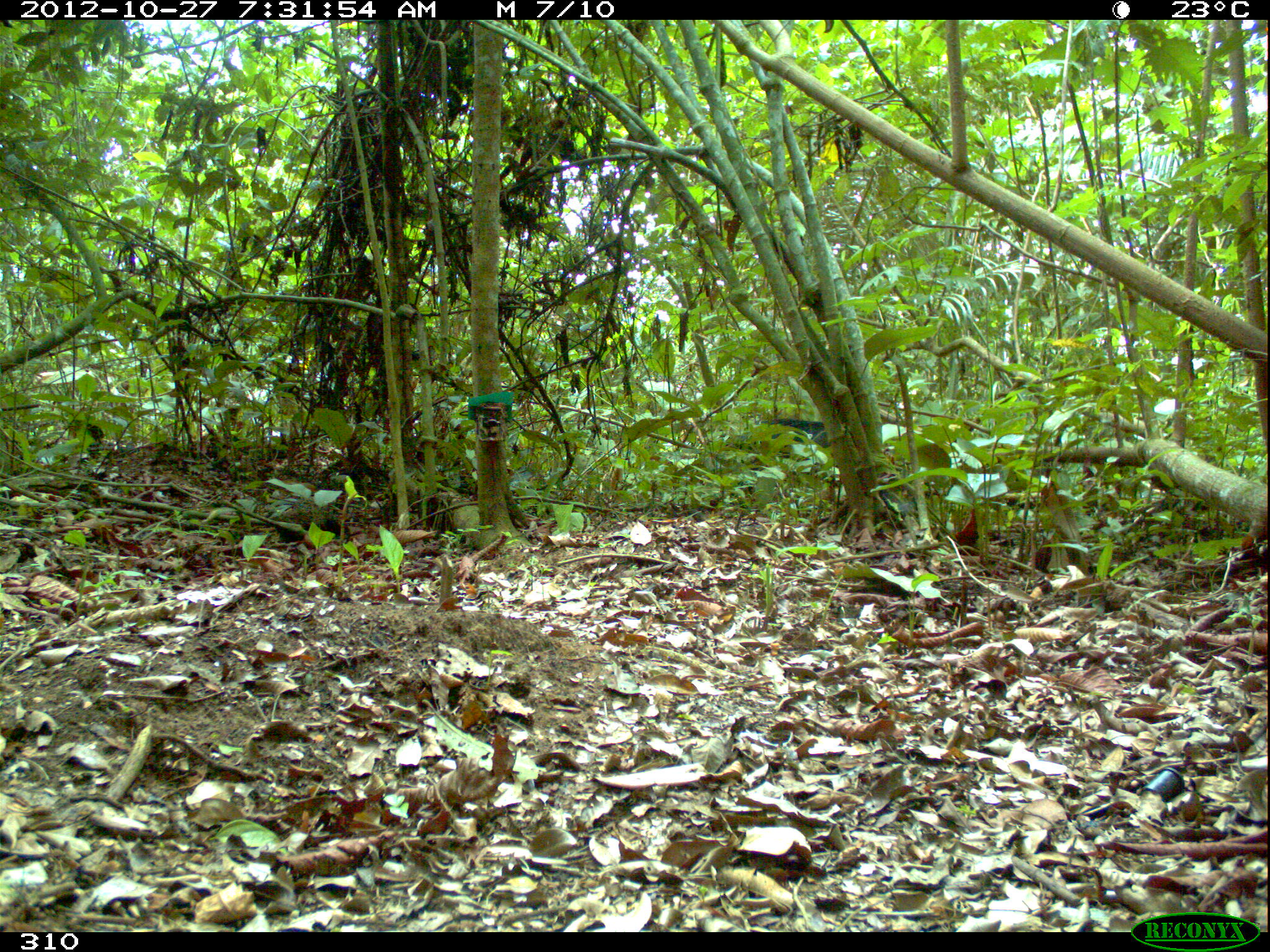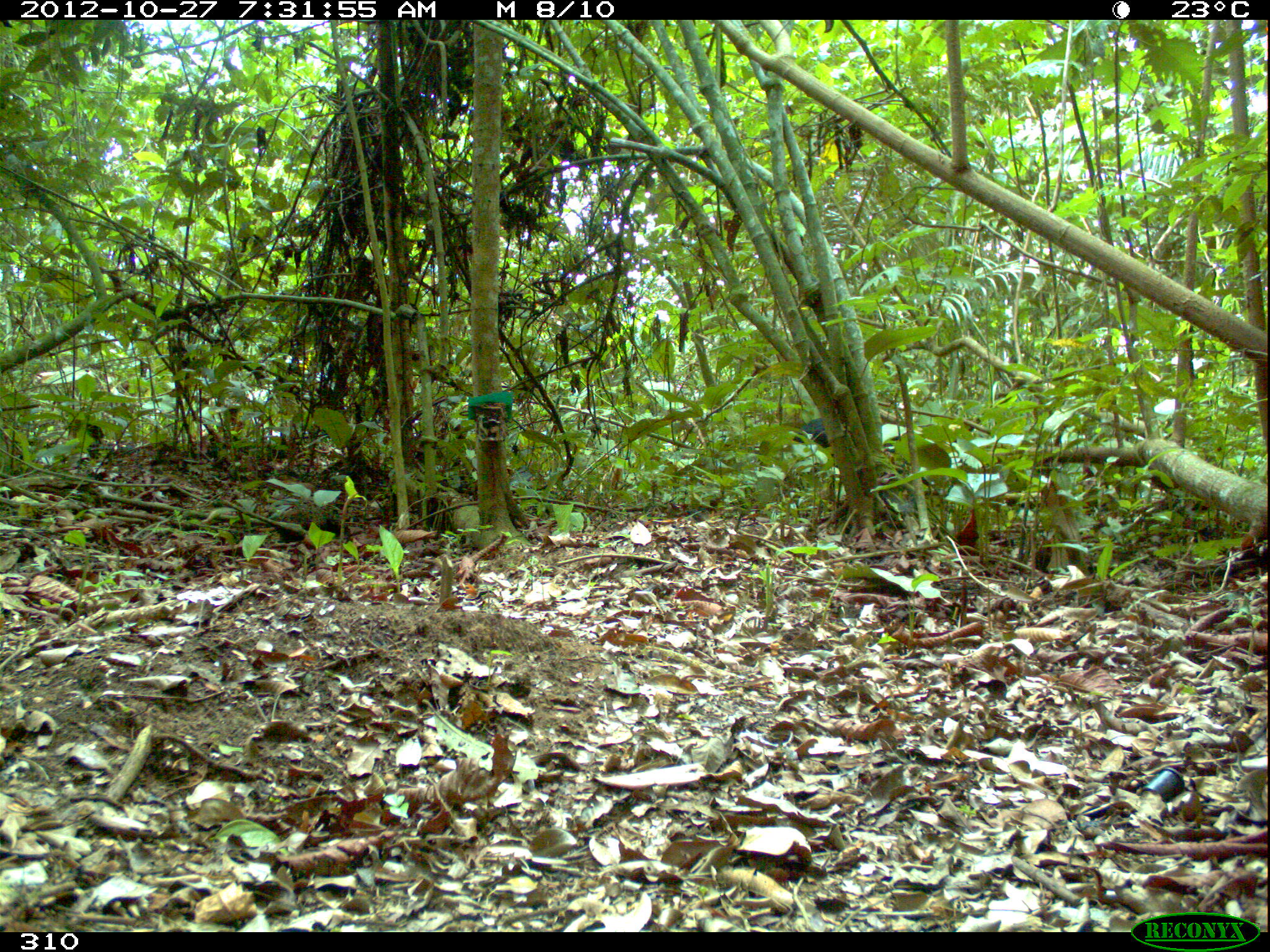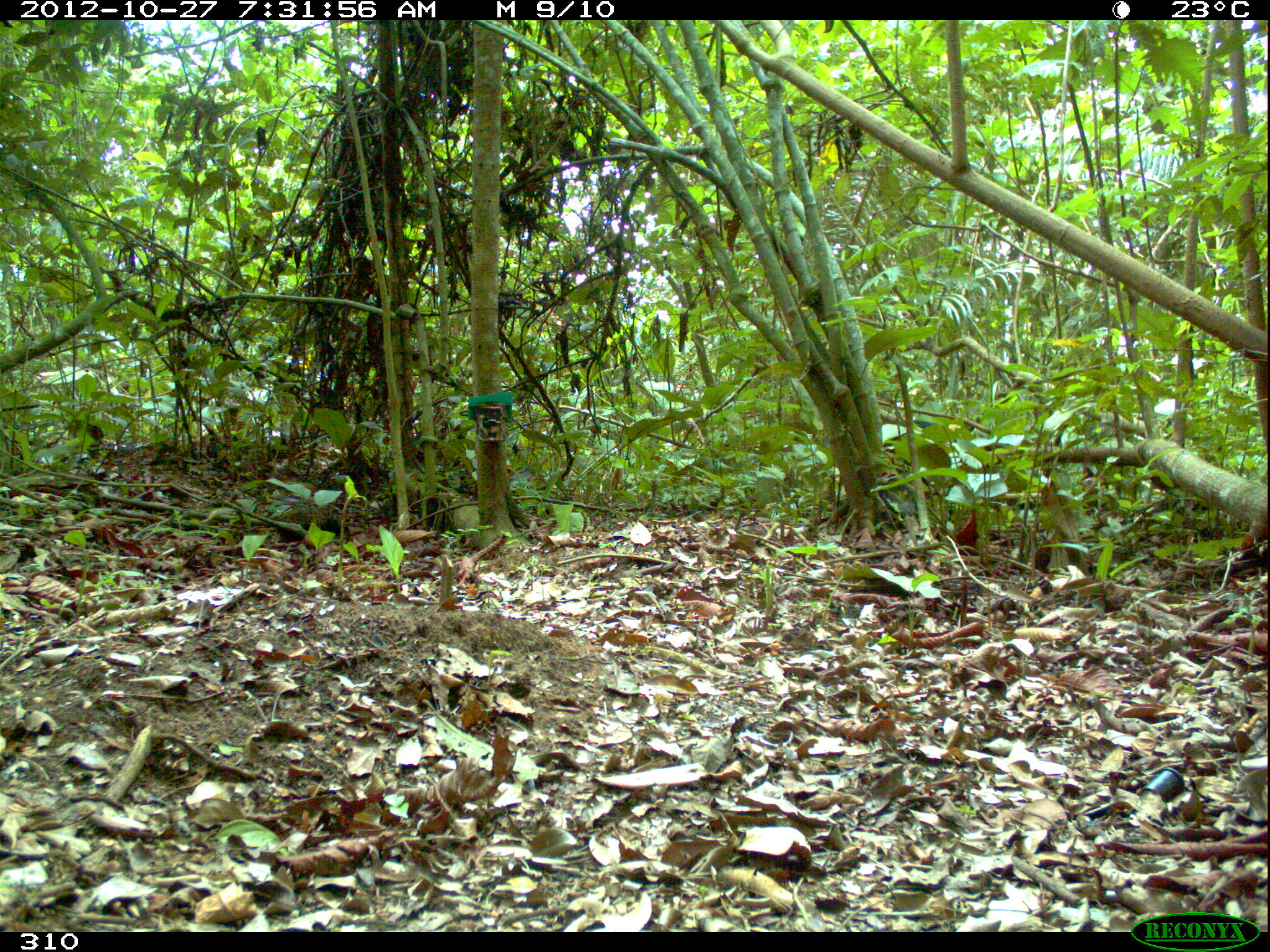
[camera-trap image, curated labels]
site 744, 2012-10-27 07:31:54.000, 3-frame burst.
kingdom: Animalia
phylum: Chordata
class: Mammalia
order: Artiodactyla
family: Tayassuidae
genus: Tayassu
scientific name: Tayassu pecari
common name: white-lipped peccary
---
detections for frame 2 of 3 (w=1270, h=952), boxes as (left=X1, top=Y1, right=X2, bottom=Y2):
tayassu pecari: (left=793, top=417, right=830, bottom=447)